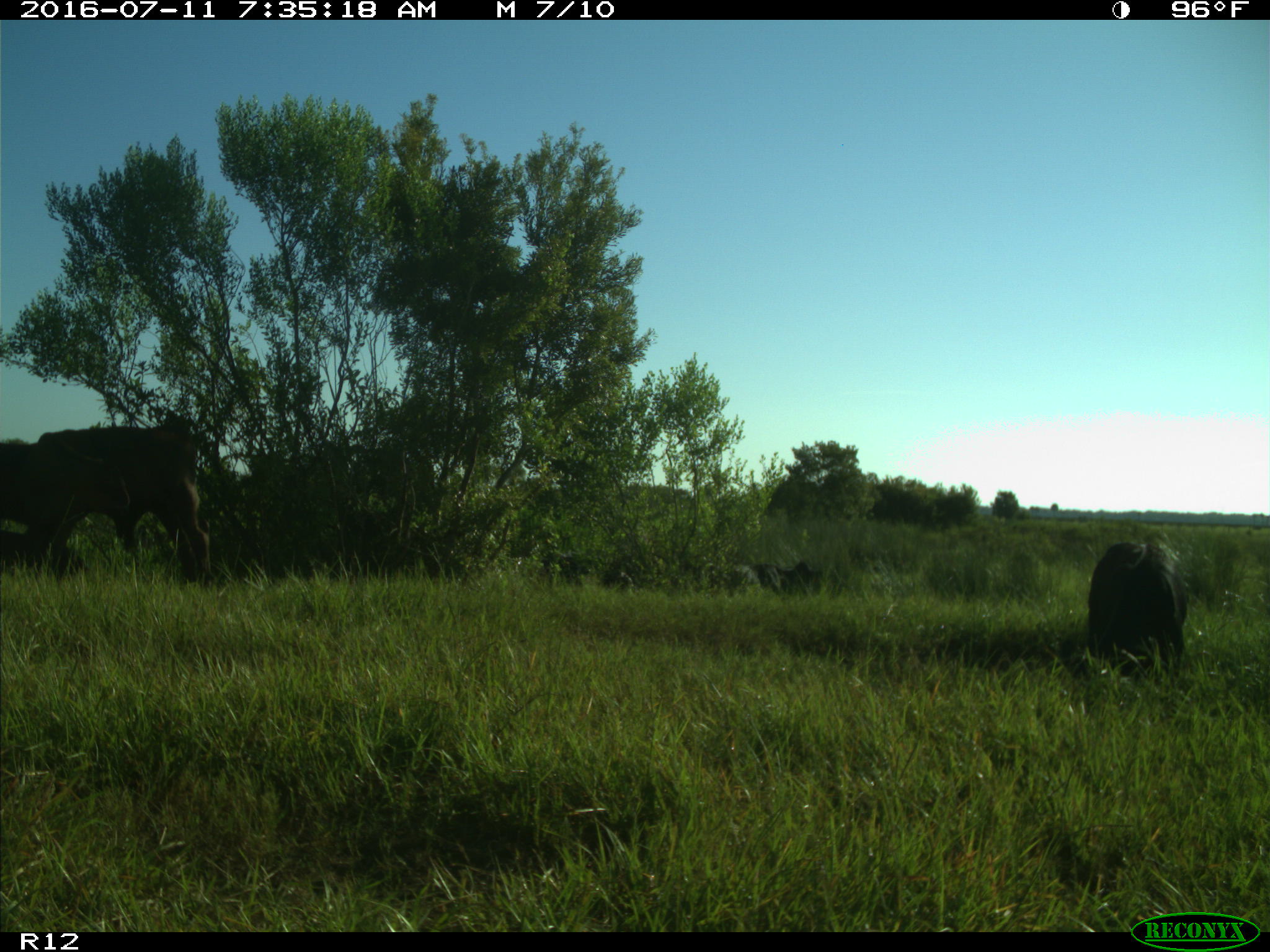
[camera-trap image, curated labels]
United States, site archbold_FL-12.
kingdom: Animalia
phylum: Chordata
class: Mammalia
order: Artiodactyla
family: Bovidae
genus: Bos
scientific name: Bos taurus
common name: domestic cow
Bos taurus (domestic cow).